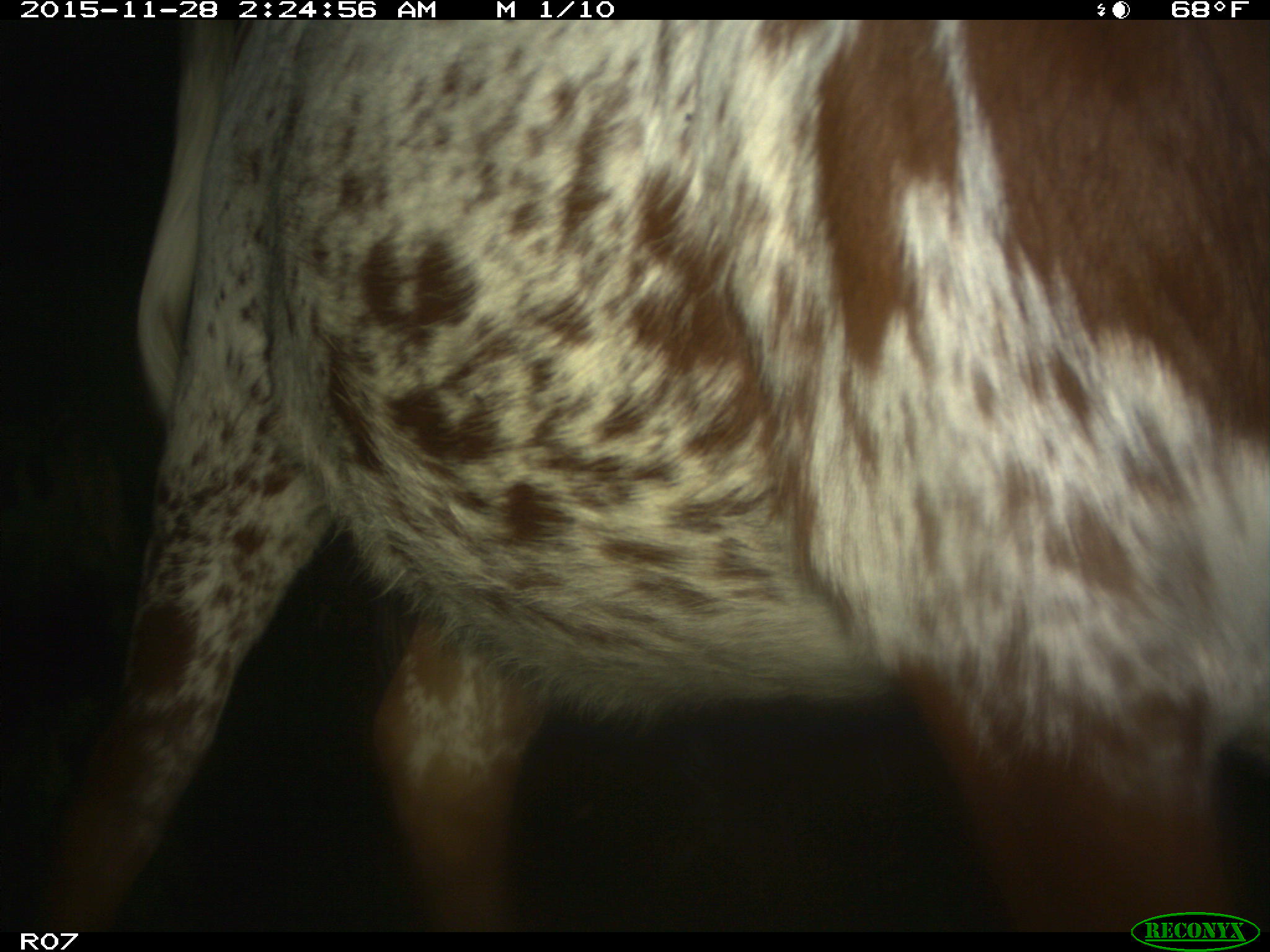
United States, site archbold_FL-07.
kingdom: Animalia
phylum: Chordata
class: Mammalia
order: Artiodactyla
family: Bovidae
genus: Bos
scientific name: Bos taurus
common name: domestic cow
Bos taurus (domestic cow).